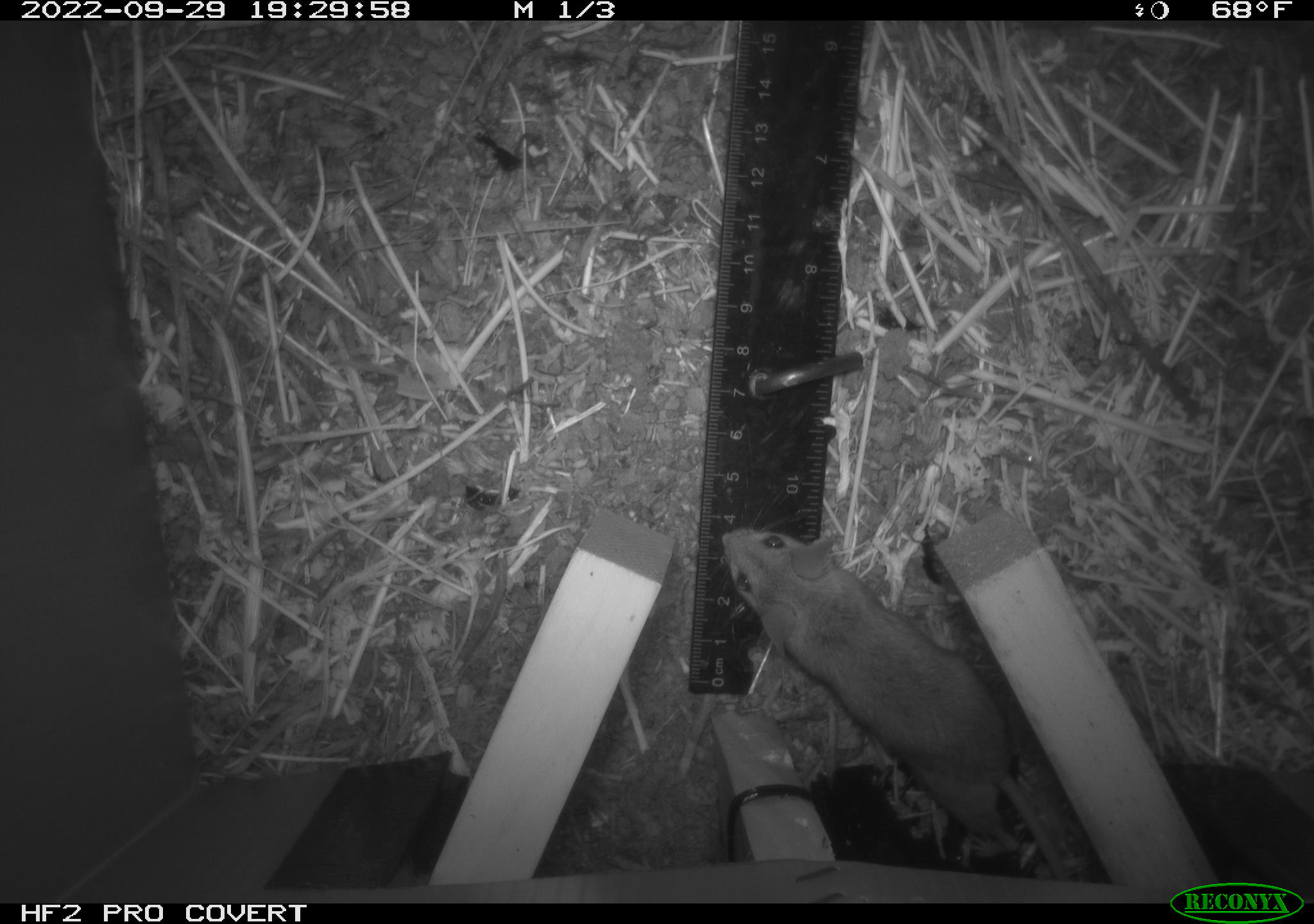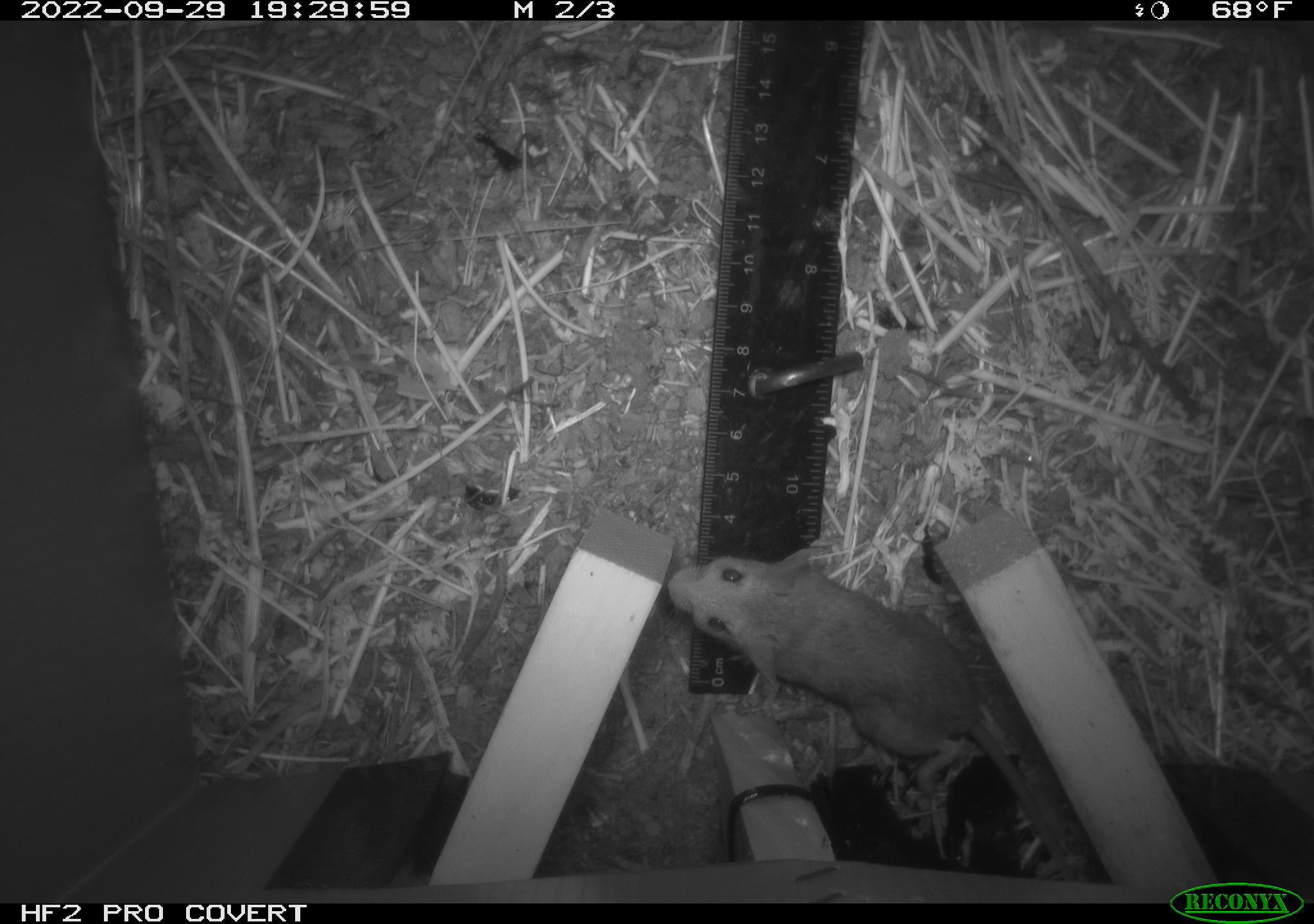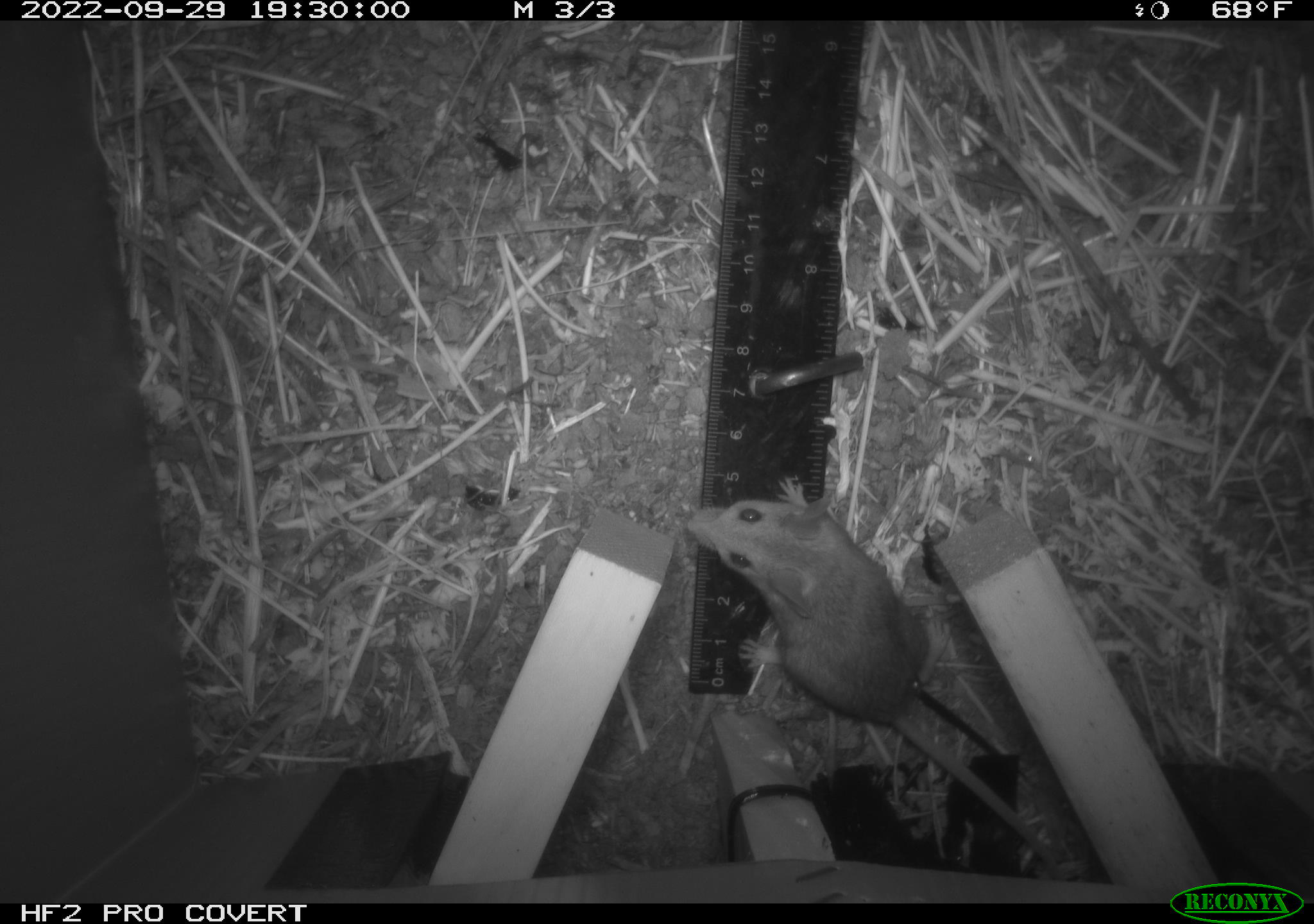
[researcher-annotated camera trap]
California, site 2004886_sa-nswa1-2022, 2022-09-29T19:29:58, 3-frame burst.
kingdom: Animalia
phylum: Chordata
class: Mammalia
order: Rodentia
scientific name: Rodentia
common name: rodent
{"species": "rodent (Rodentia)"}